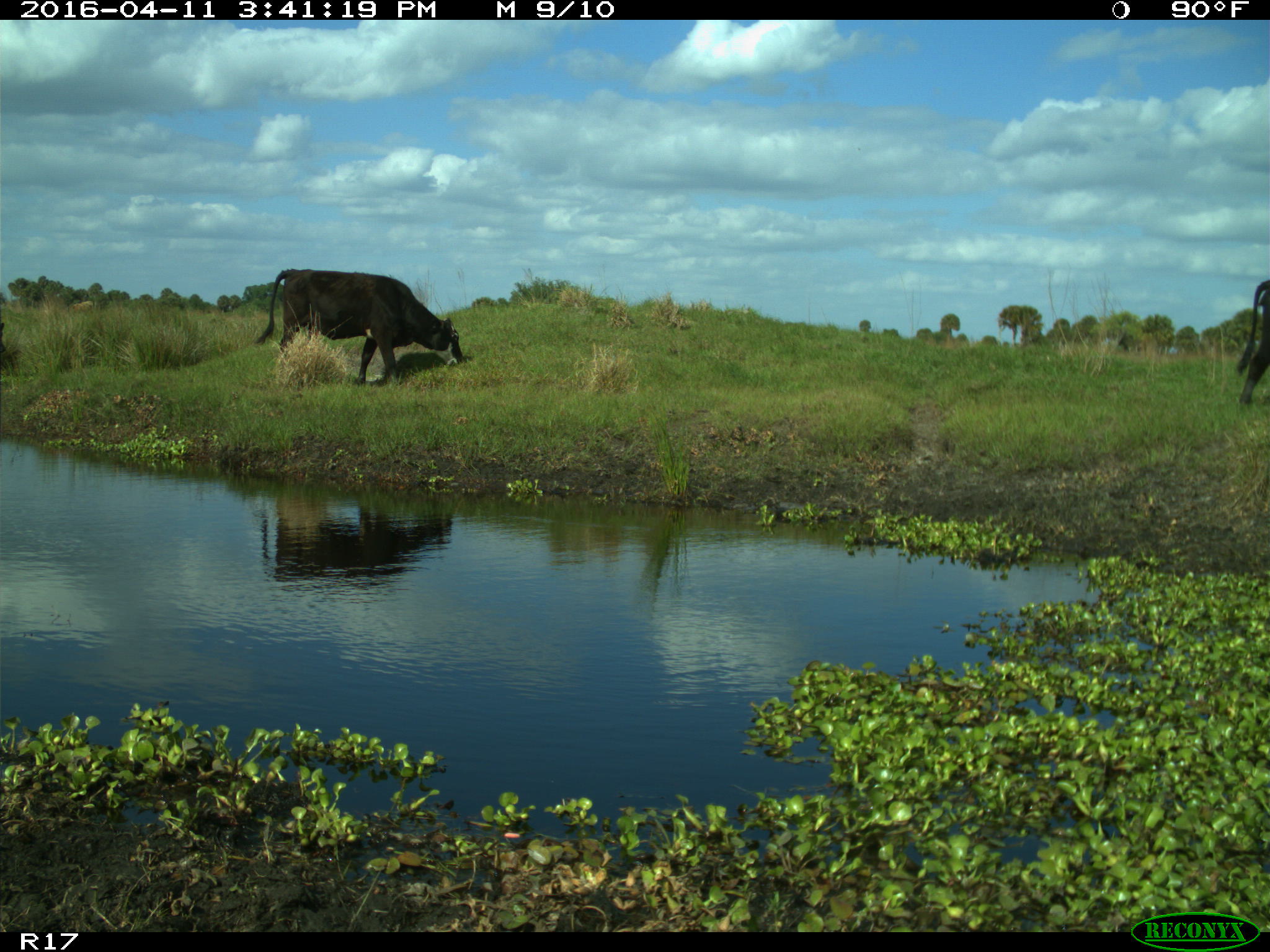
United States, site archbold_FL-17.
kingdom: Animalia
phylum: Chordata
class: Mammalia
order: Artiodactyla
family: Bovidae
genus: Bos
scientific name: Bos taurus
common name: domestic cow